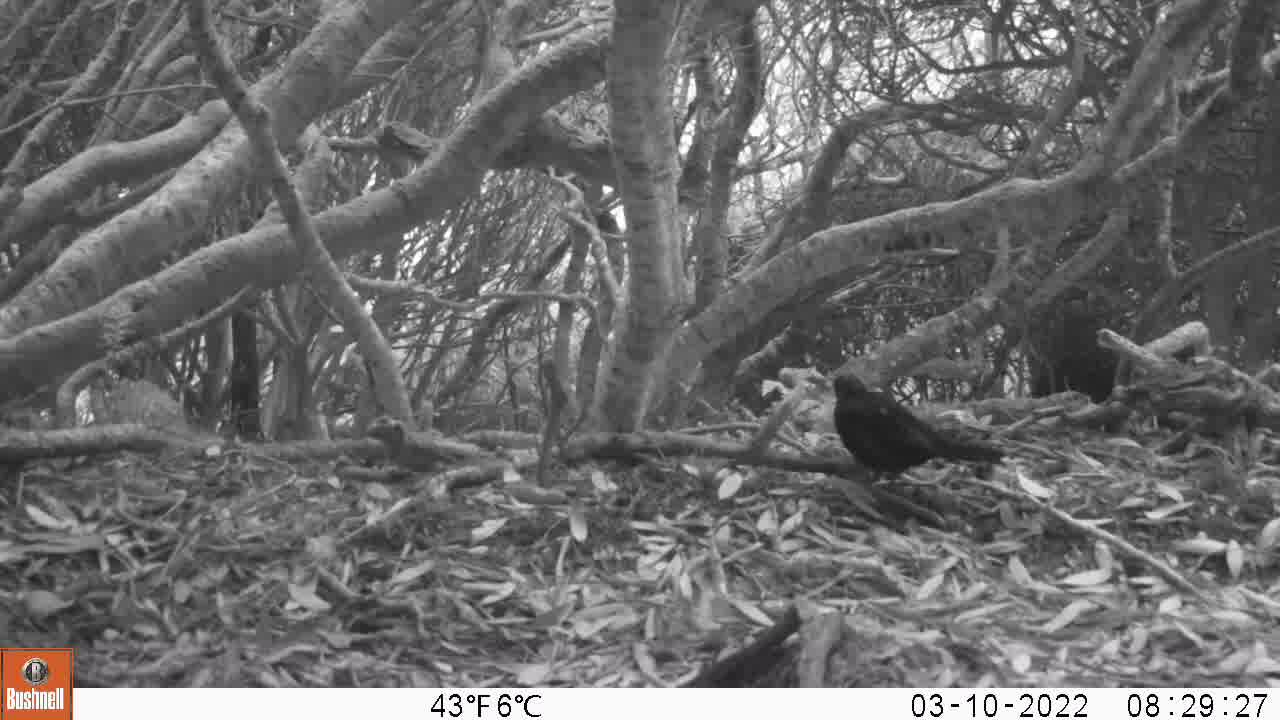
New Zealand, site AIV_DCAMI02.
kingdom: Animalia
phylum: Chordata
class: Aves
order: Passeriformes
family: Turdidae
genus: Turdus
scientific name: Turdus merula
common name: eurasian blackbird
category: blackbird